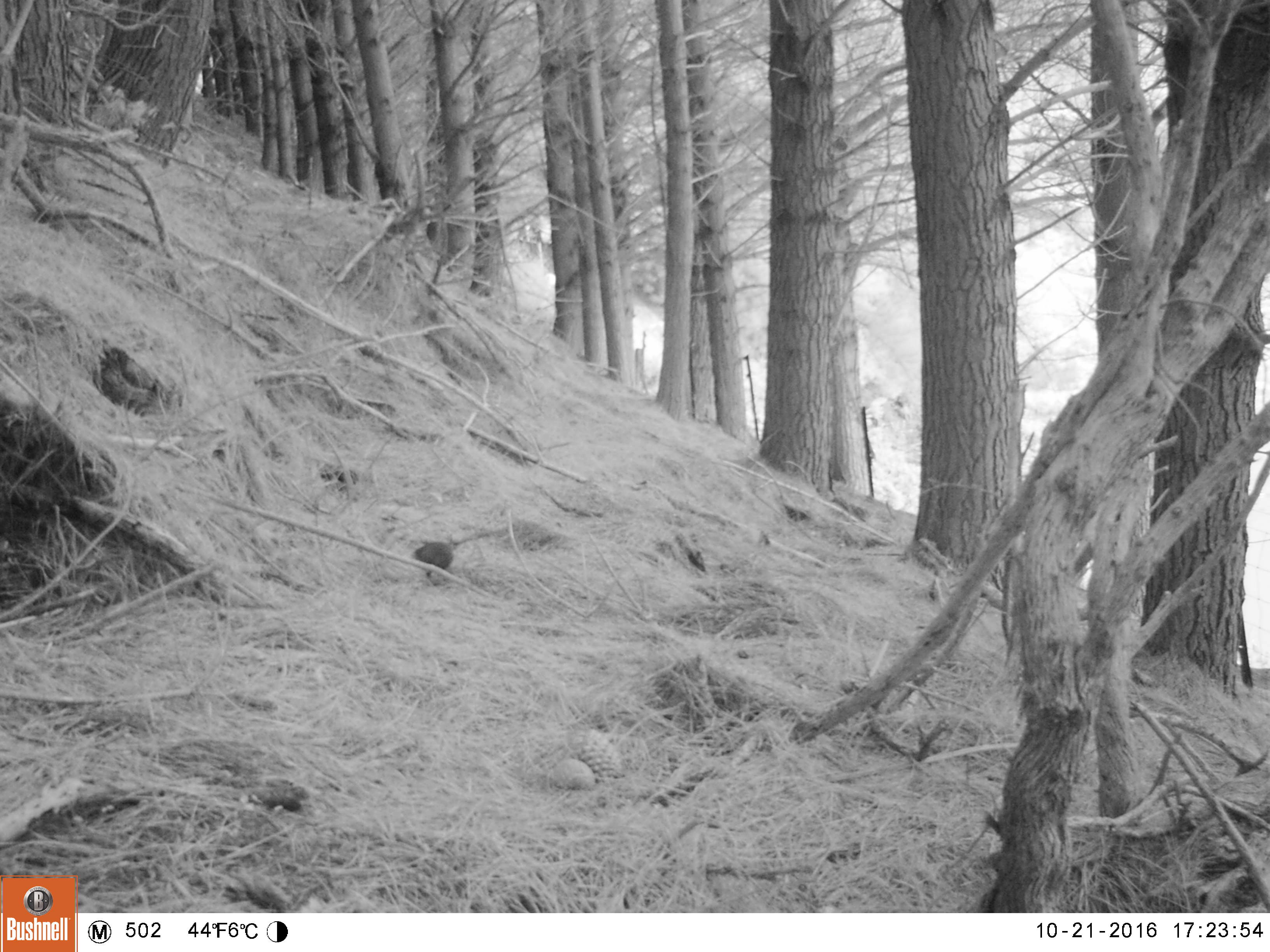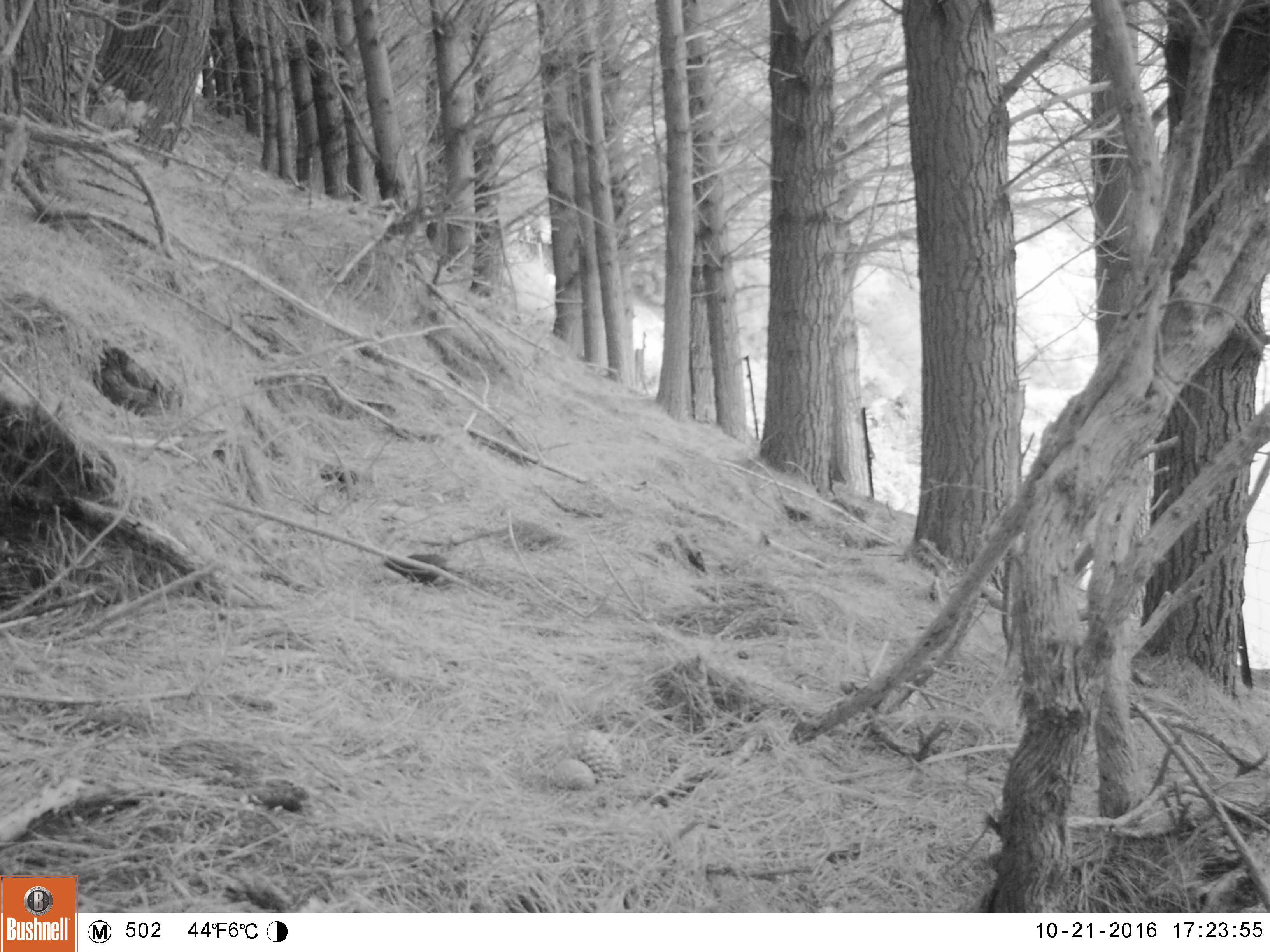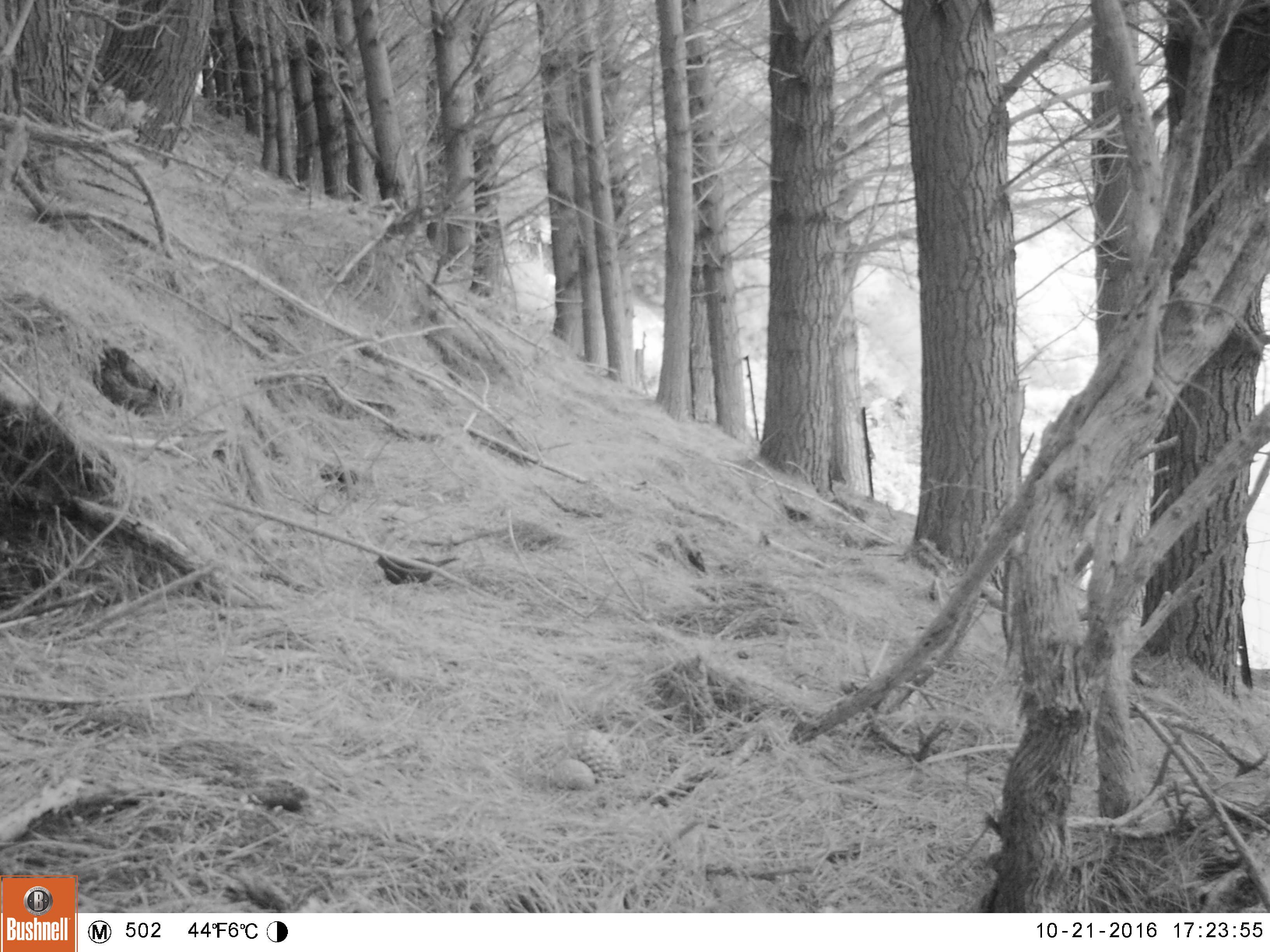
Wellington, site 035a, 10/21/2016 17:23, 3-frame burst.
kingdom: Animalia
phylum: Chordata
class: Aves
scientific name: Aves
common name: bird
Bird (Aves).